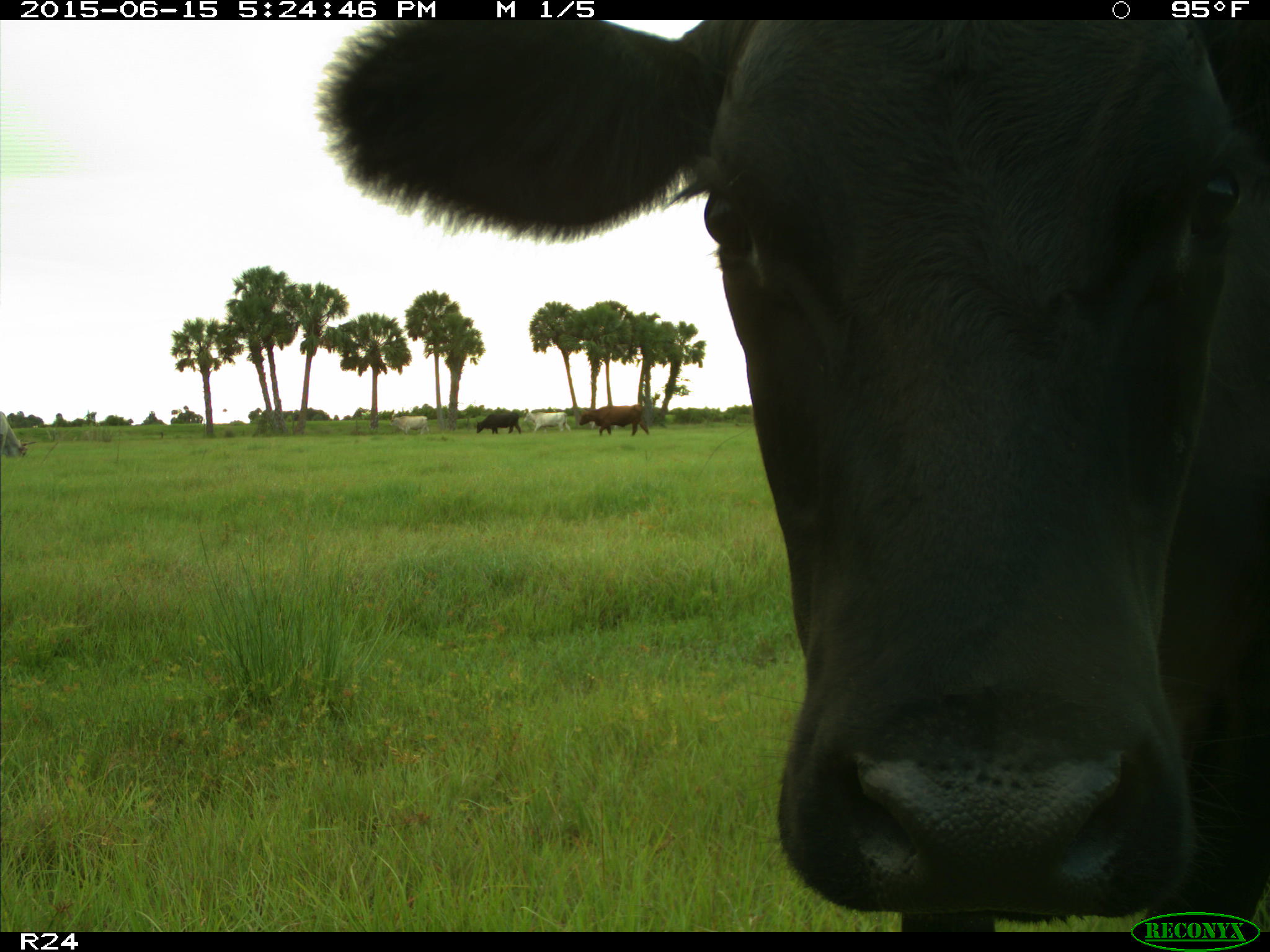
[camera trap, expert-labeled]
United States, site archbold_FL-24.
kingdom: Animalia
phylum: Chordata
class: Mammalia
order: Artiodactyla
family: Bovidae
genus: Bos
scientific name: Bos taurus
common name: domestic cow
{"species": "Bos taurus (domestic cow)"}